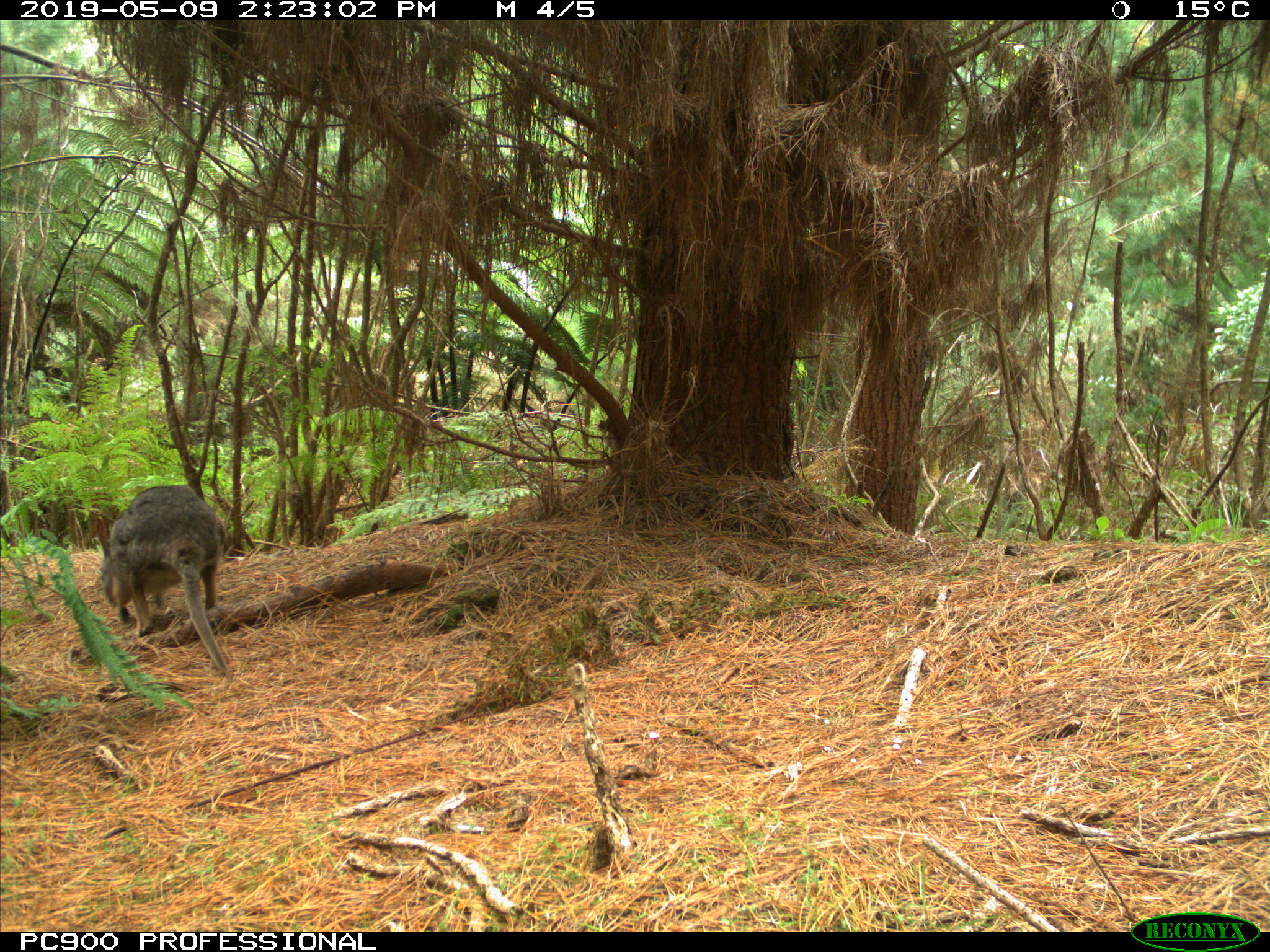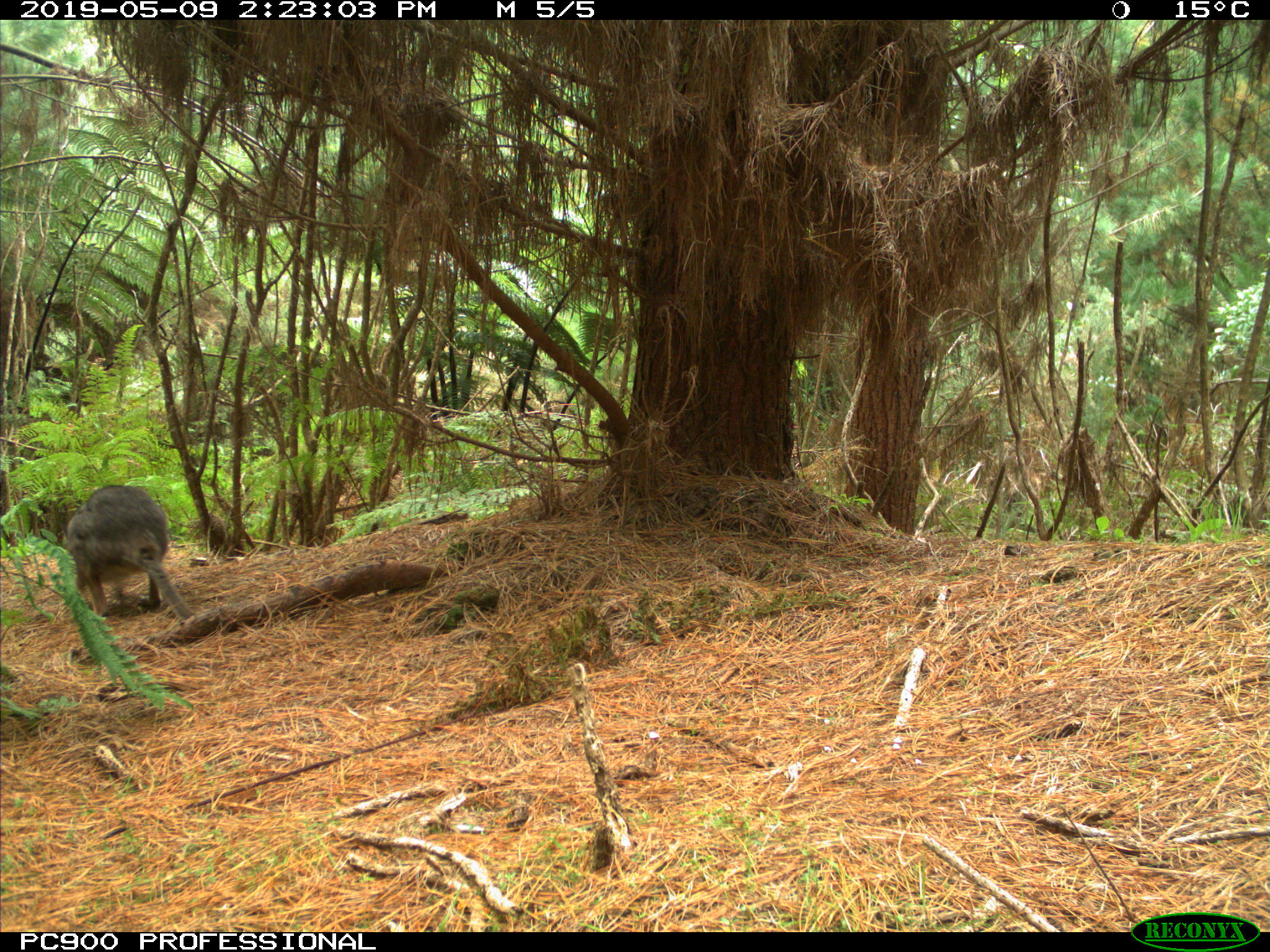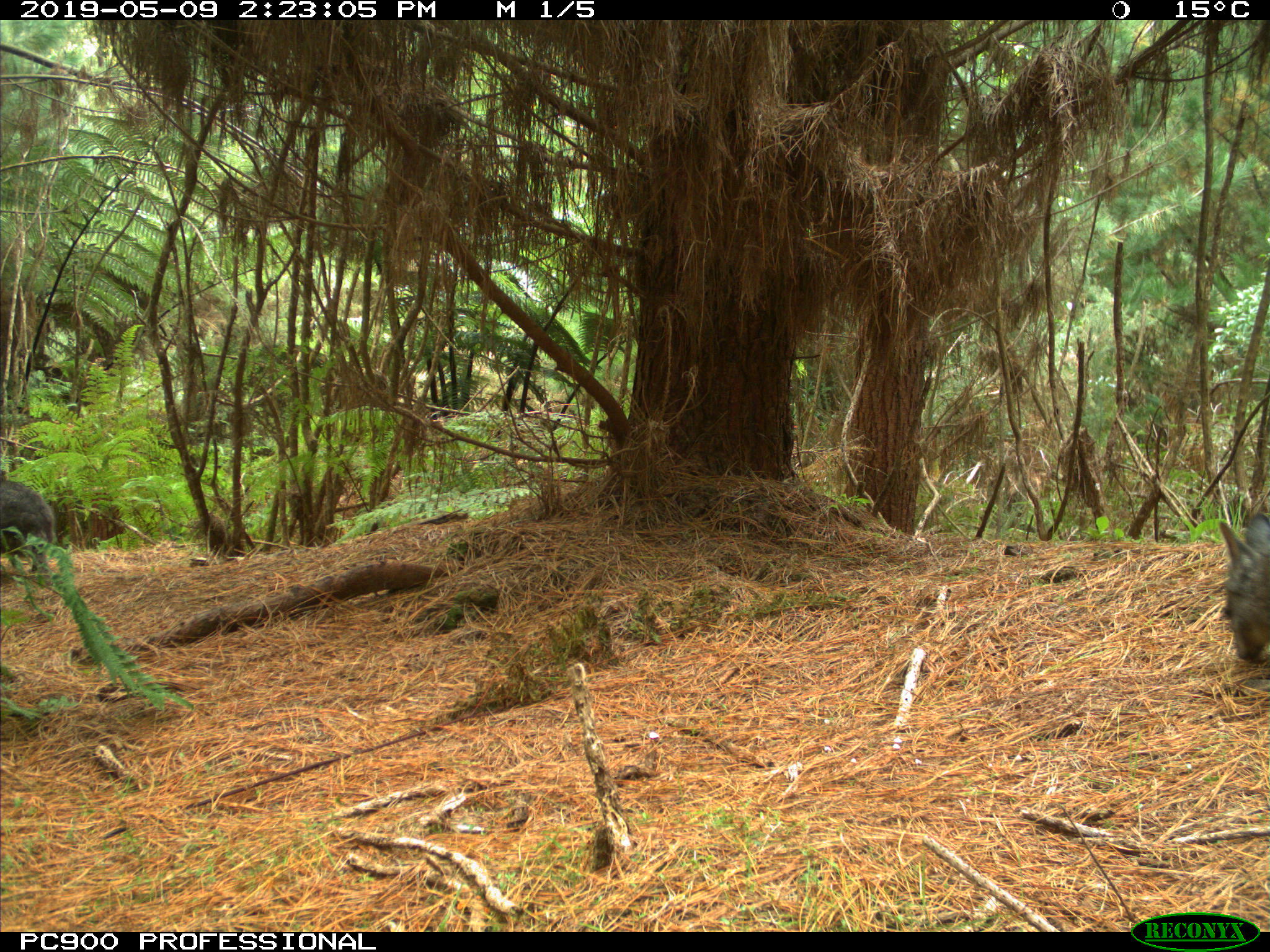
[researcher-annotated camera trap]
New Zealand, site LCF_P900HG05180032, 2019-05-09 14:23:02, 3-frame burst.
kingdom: Animalia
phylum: Chordata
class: Mammalia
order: Diprotodontia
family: Macropodidae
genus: Notamacropus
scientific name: Notamacropus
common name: wallaby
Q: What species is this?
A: Wallaby (Notamacropus).